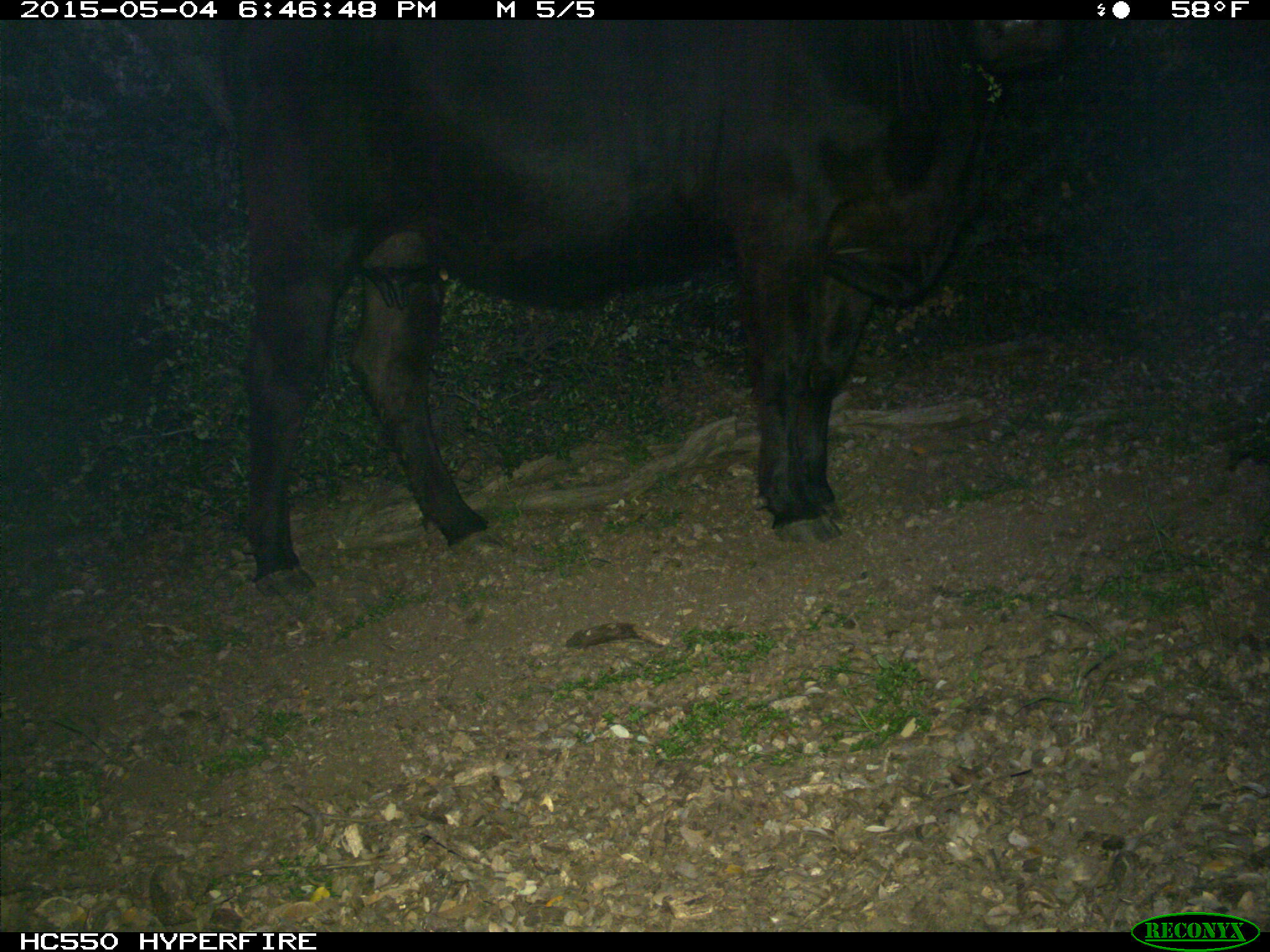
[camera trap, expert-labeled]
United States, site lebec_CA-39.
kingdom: Animalia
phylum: Chordata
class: Mammalia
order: Artiodactyla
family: Bovidae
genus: Bos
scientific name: Bos taurus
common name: domestic cow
Bos taurus (domestic cow).